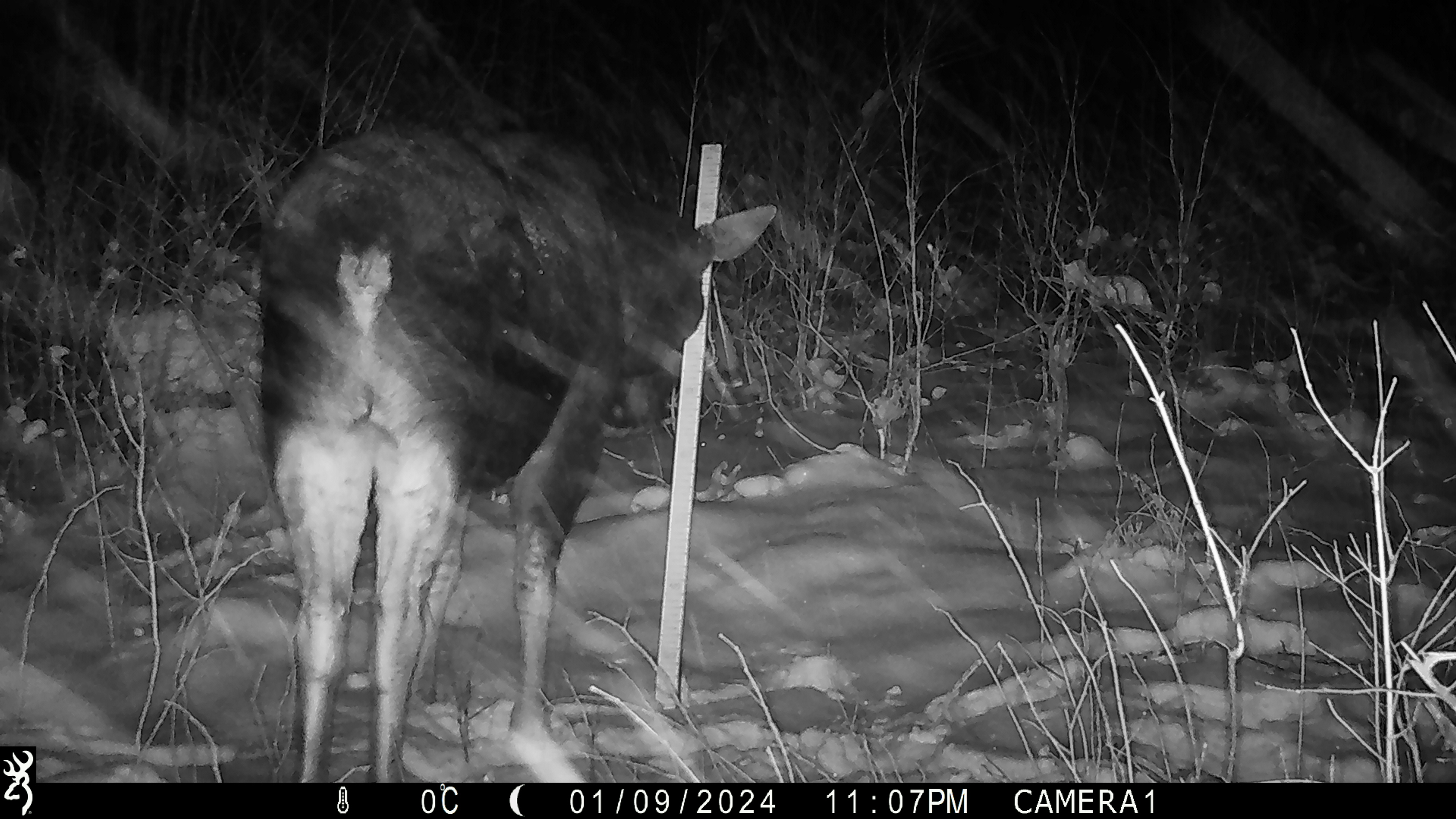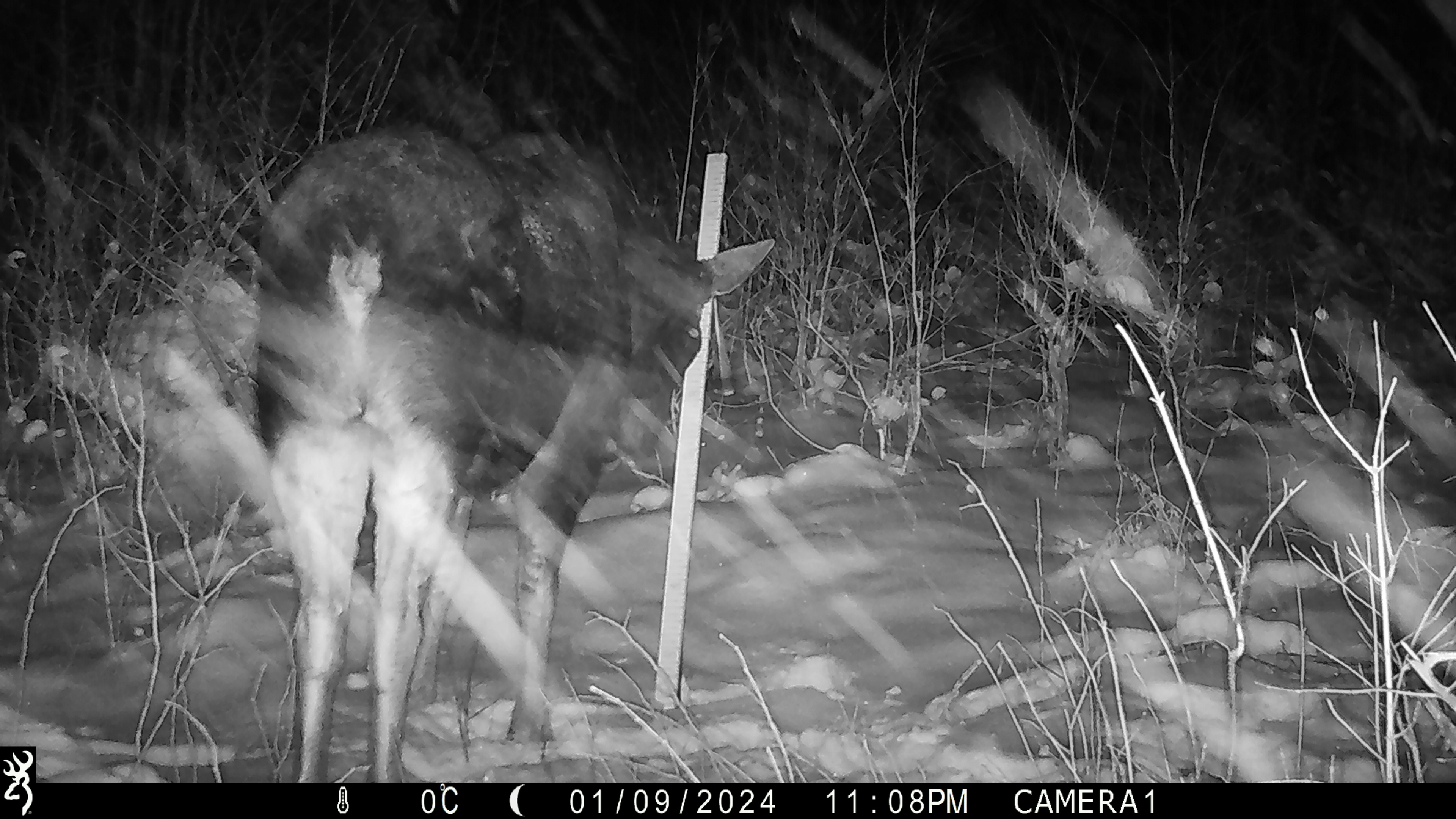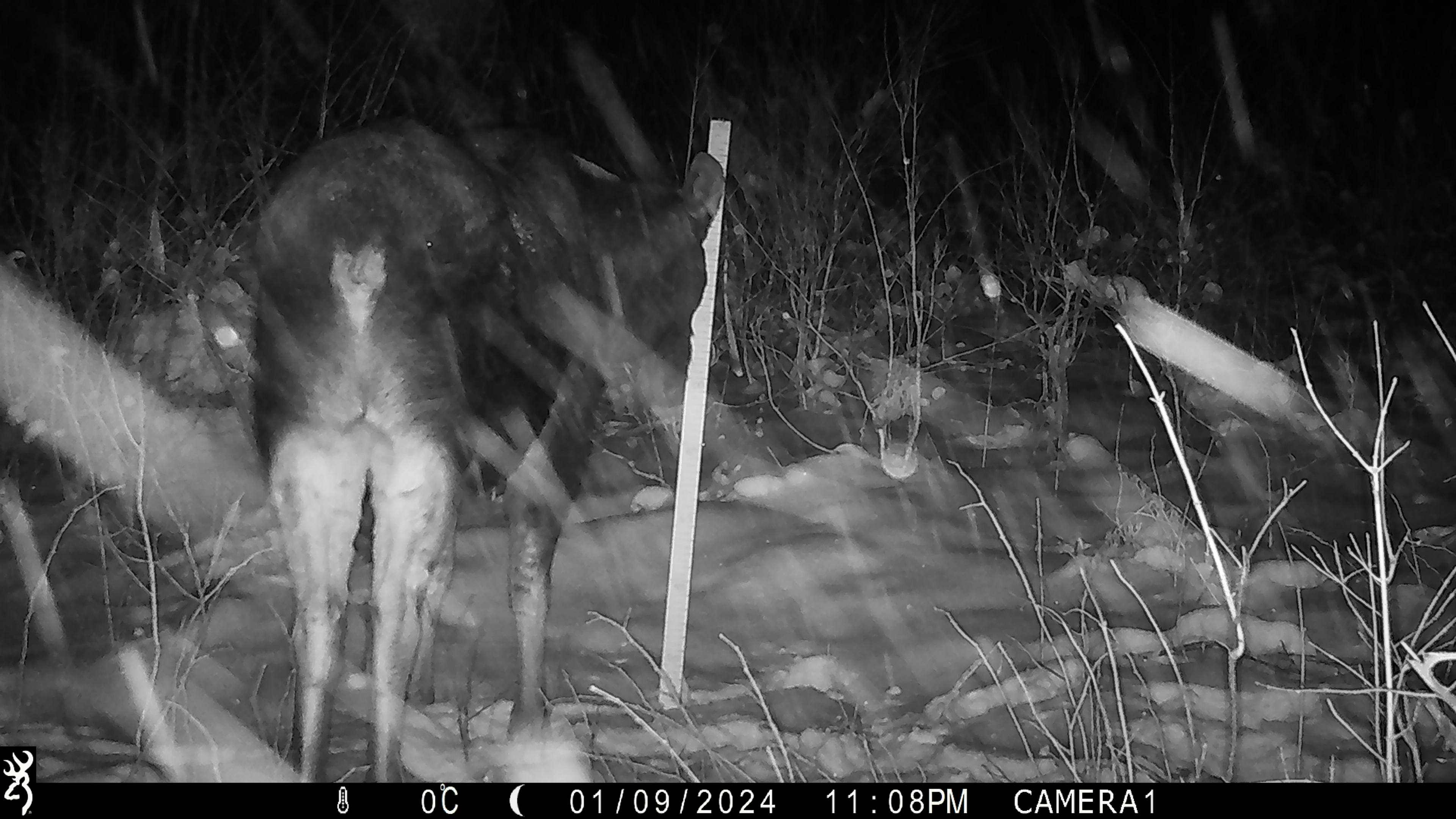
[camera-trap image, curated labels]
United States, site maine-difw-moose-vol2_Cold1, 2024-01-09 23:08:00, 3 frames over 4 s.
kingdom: Animalia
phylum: Chordata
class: Mammalia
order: Artiodactyla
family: Cervidae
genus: Alces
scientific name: Alces alces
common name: moose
Moose (Alces alces).